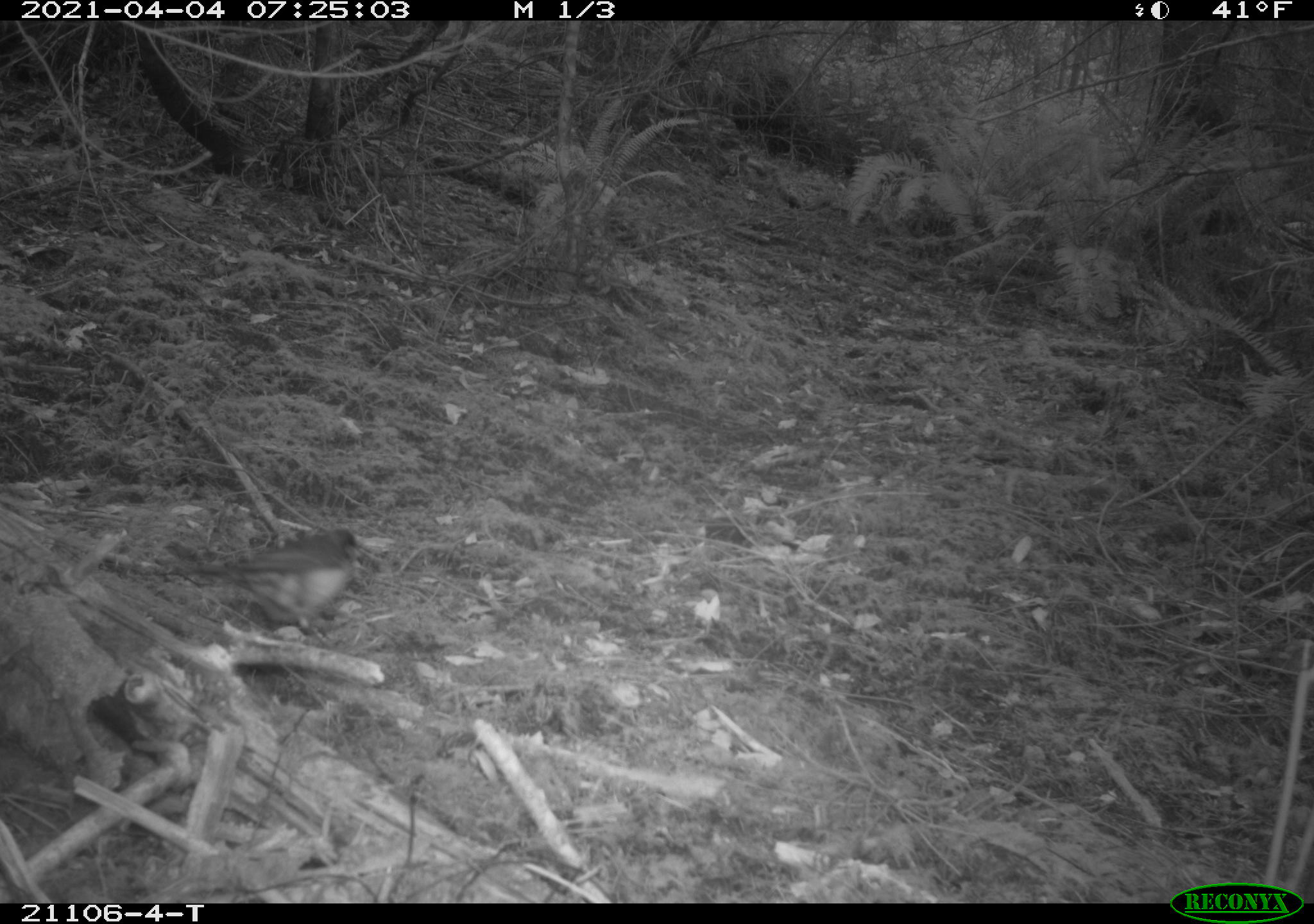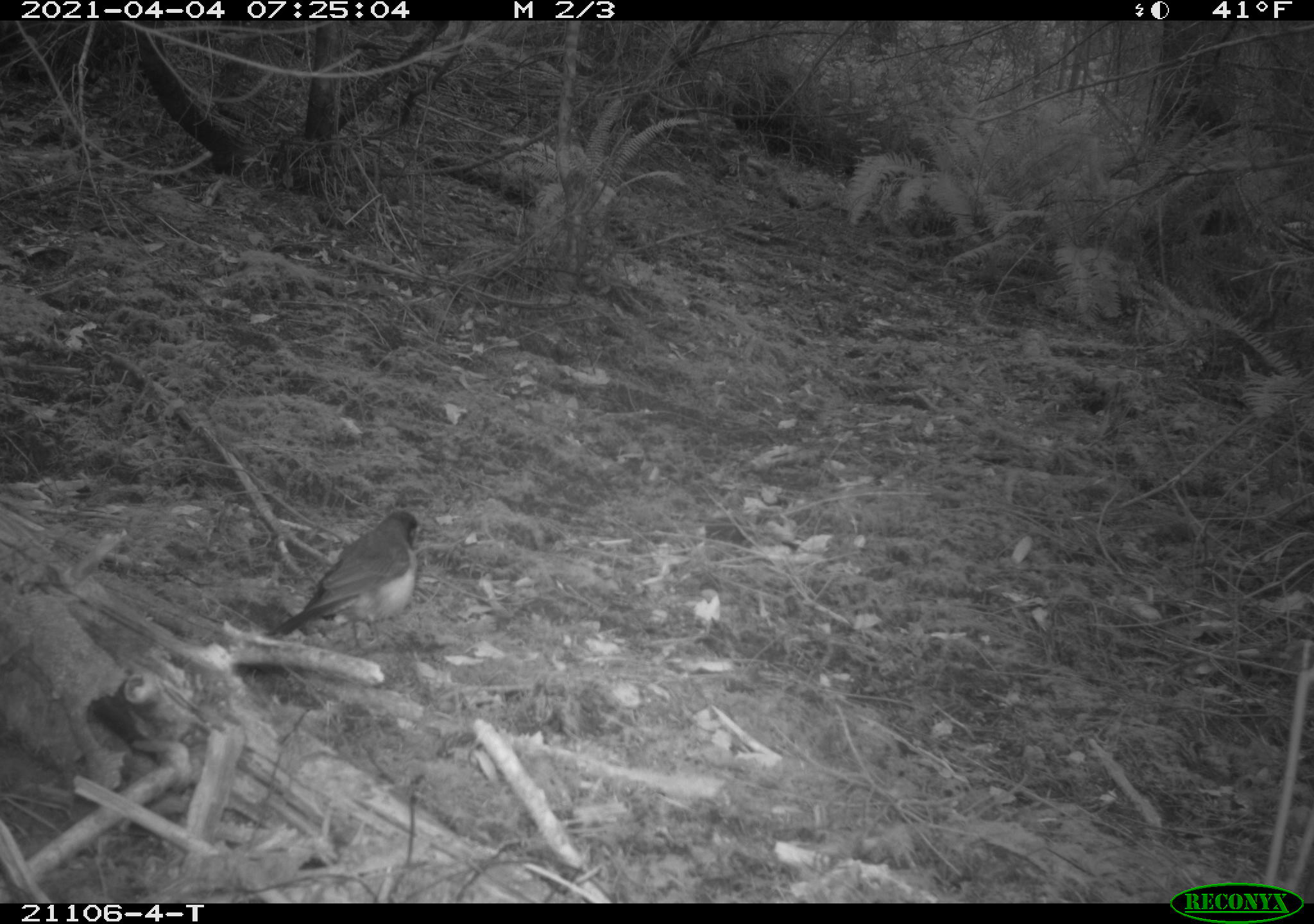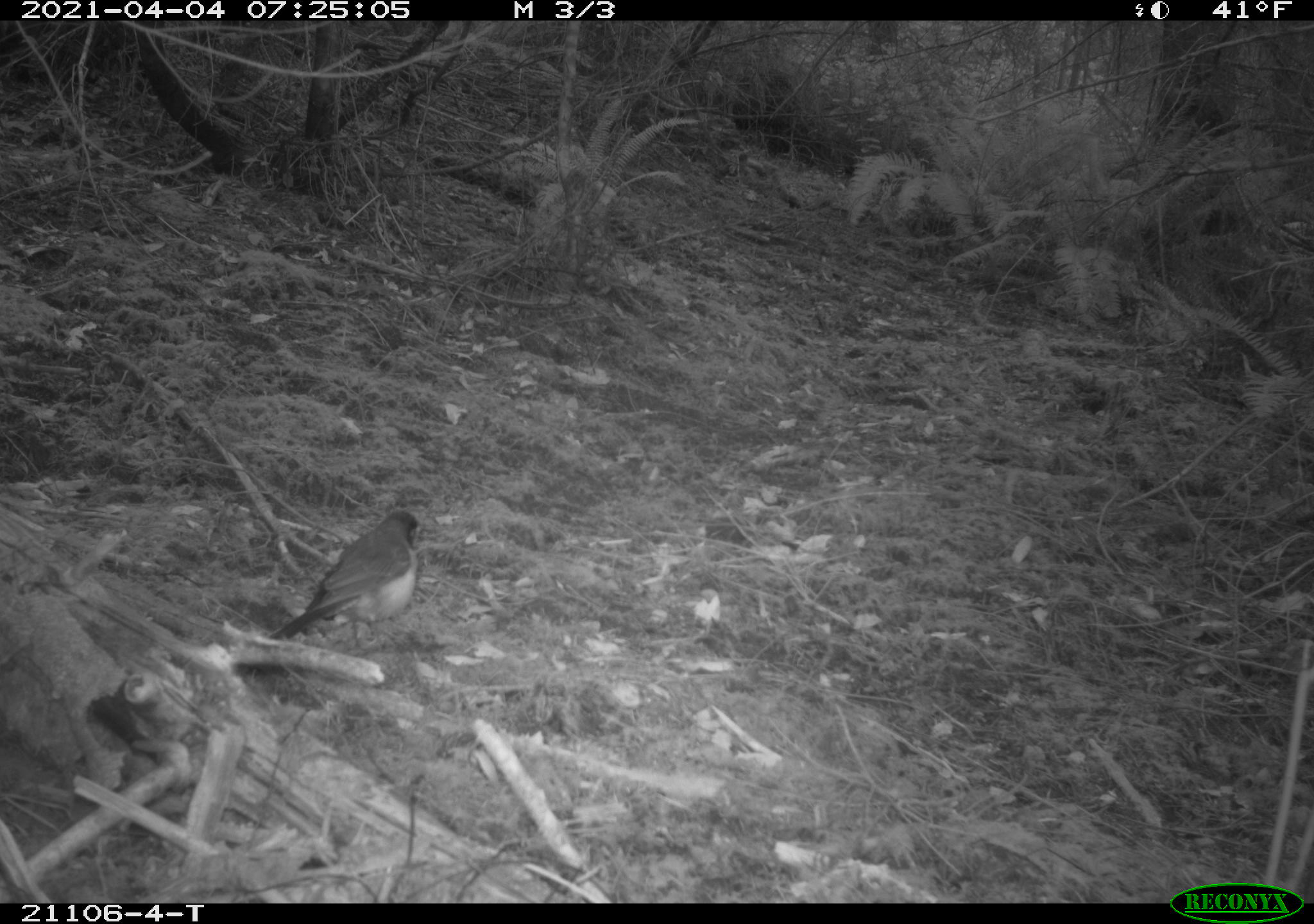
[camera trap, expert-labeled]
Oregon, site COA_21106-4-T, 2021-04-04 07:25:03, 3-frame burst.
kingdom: Animalia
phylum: Chordata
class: Aves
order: Passeriformes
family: Turdidae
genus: Turdus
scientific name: Turdus migratorius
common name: american robin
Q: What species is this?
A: American robin (Turdus migratorius).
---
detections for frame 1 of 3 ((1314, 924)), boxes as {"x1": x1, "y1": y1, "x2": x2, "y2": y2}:
american robin: {"x1": 160, "y1": 518, "x2": 386, "y2": 669}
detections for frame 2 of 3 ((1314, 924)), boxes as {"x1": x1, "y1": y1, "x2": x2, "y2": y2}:
american robin: {"x1": 258, "y1": 502, "x2": 458, "y2": 675}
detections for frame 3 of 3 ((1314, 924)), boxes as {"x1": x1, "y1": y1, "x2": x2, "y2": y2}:
american robin: {"x1": 255, "y1": 503, "x2": 468, "y2": 669}